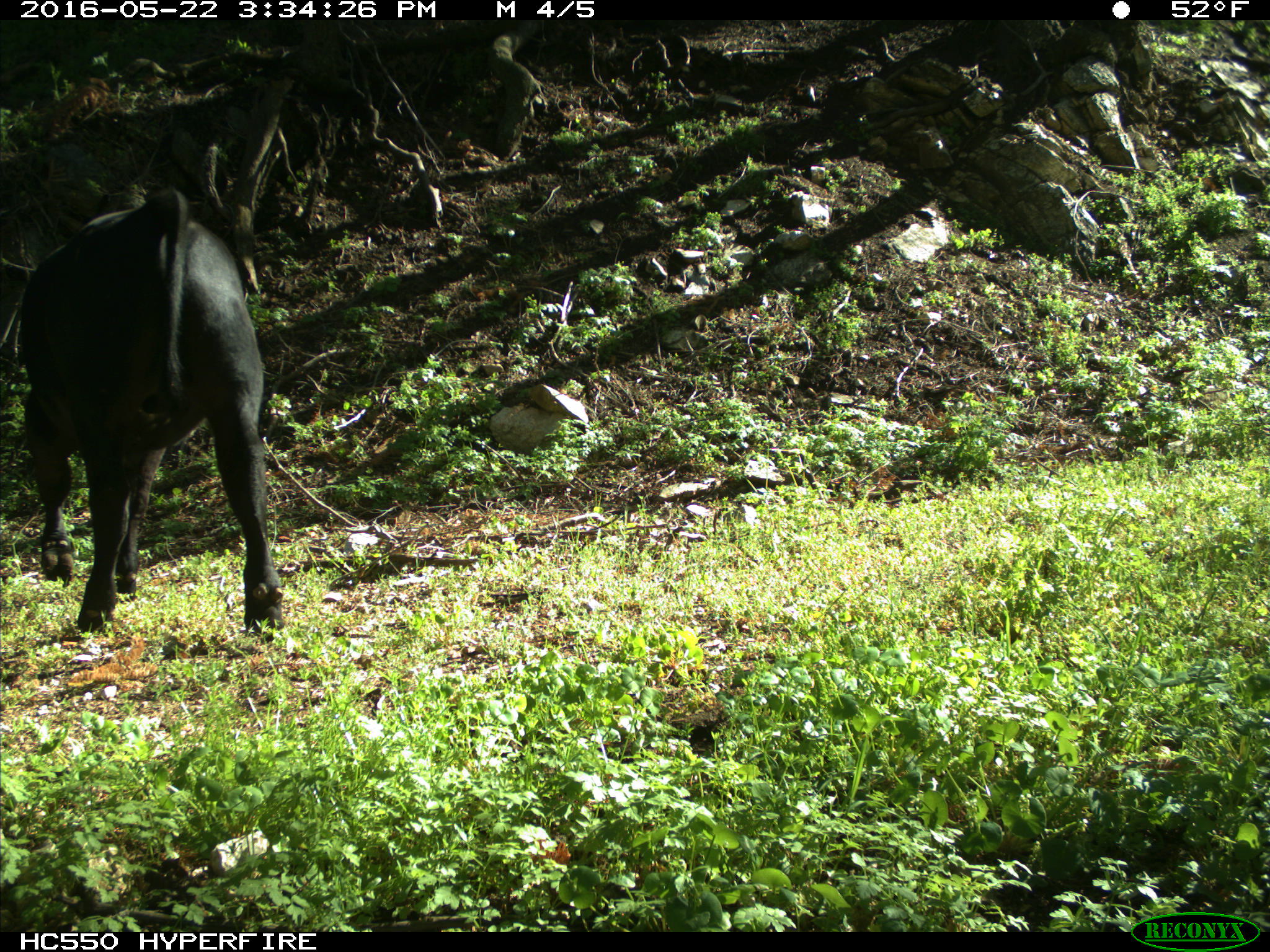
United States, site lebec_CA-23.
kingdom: Animalia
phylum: Chordata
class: Mammalia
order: Artiodactyla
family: Bovidae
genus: Bos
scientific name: Bos taurus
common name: domestic cow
Bos taurus (domestic cow).